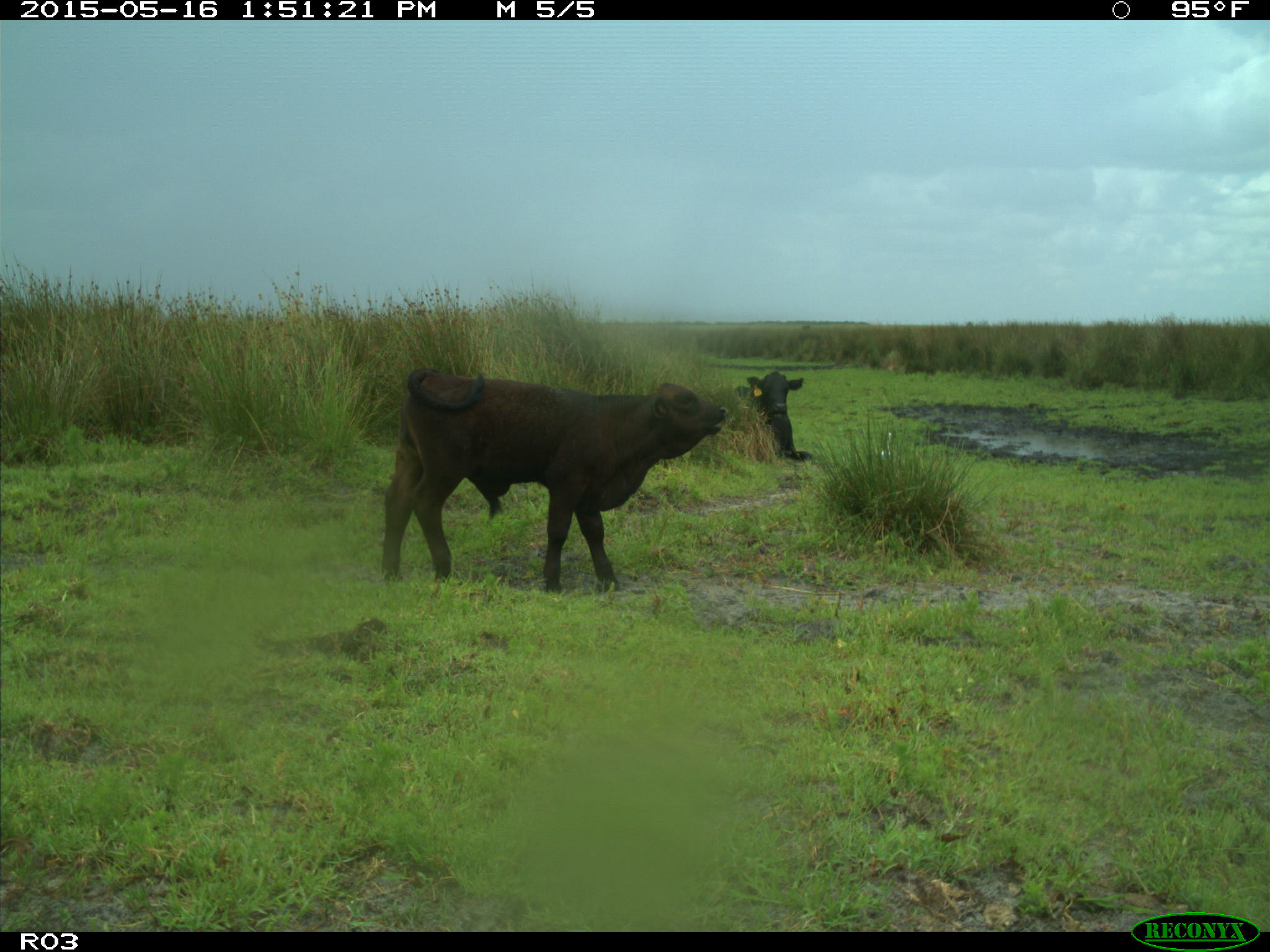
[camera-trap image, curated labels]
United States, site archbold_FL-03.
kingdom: Animalia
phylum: Chordata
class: Mammalia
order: Artiodactyla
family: Bovidae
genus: Bos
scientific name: Bos taurus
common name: domestic cow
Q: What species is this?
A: Bos taurus (domestic cow).